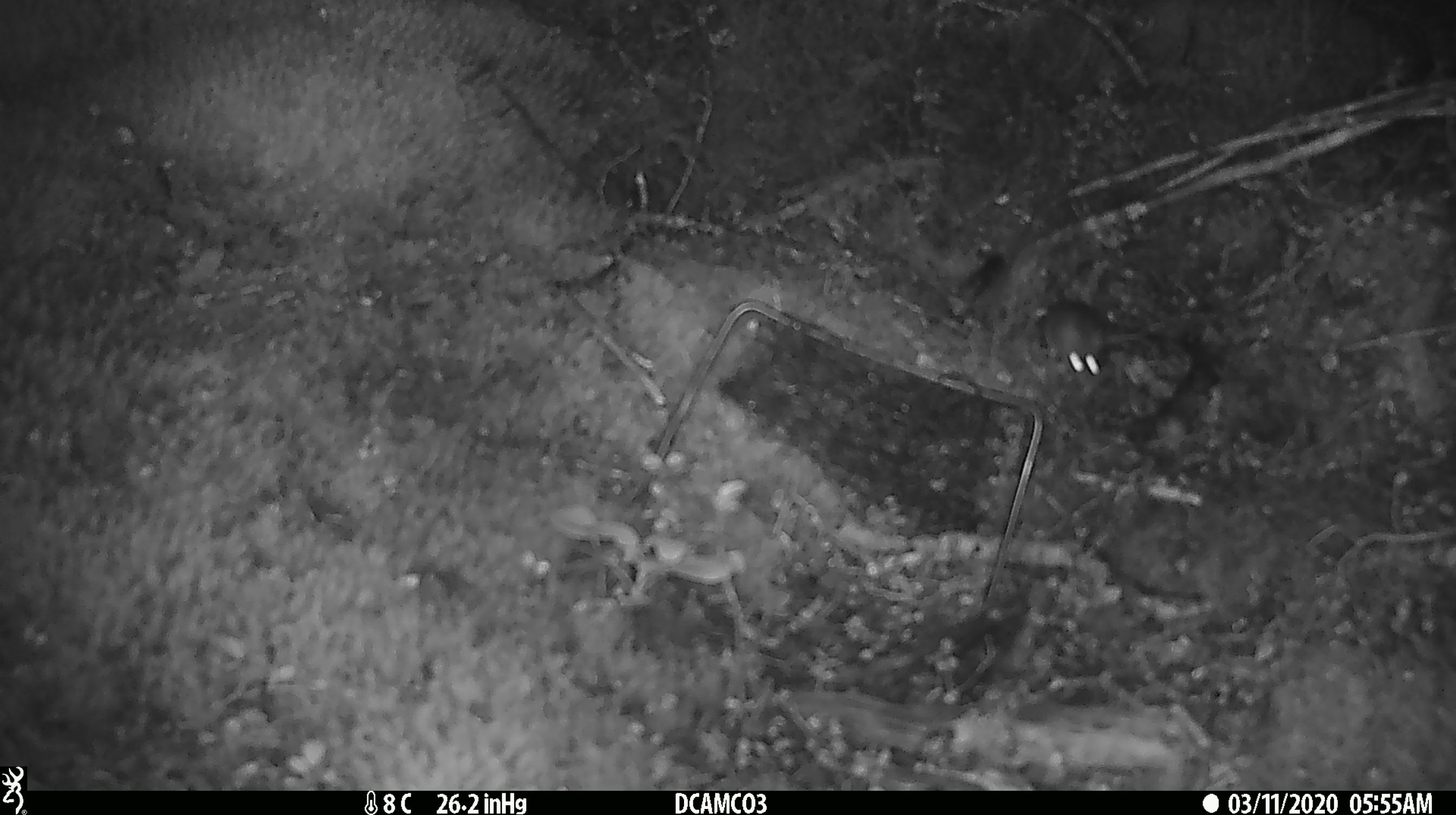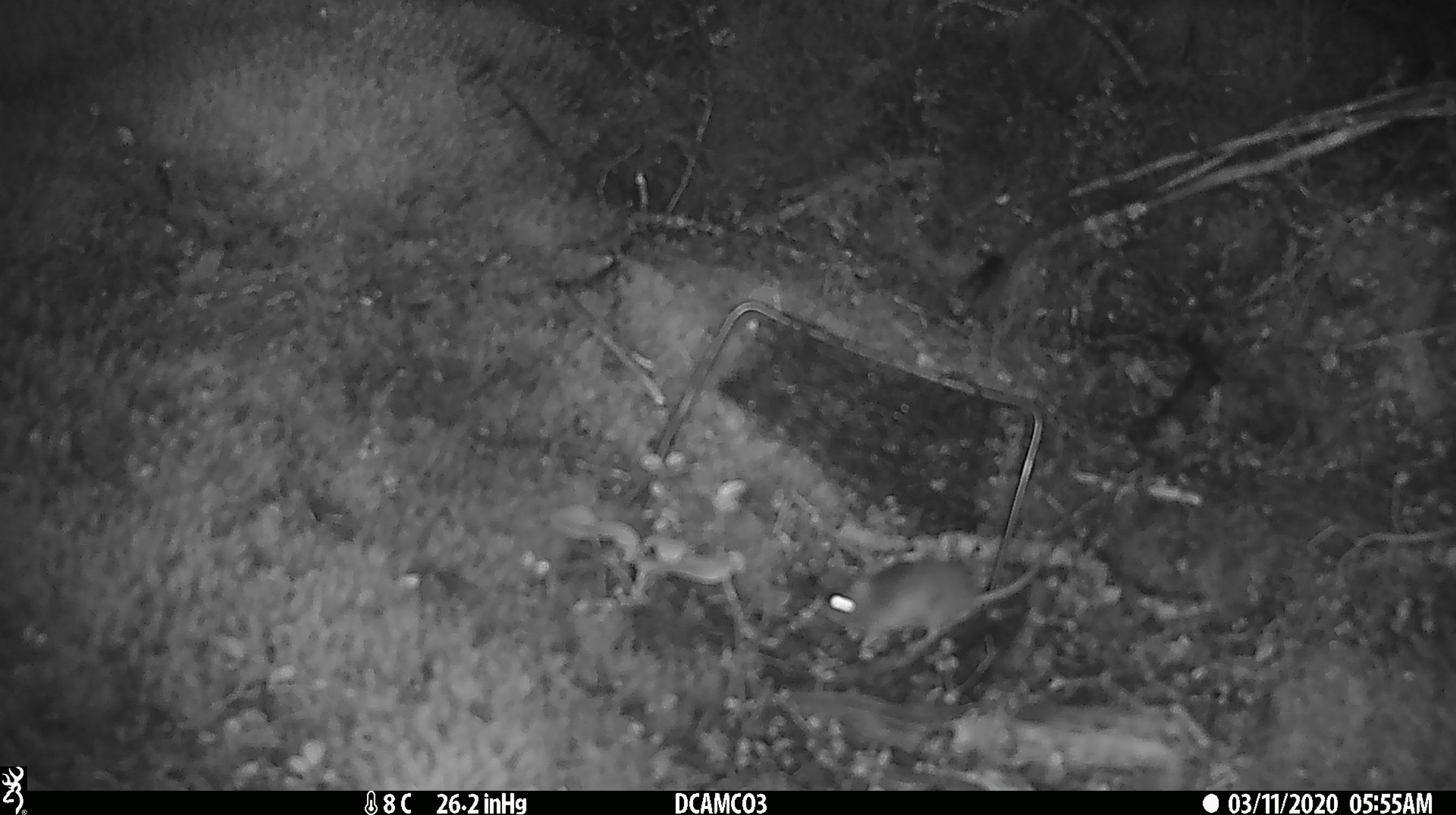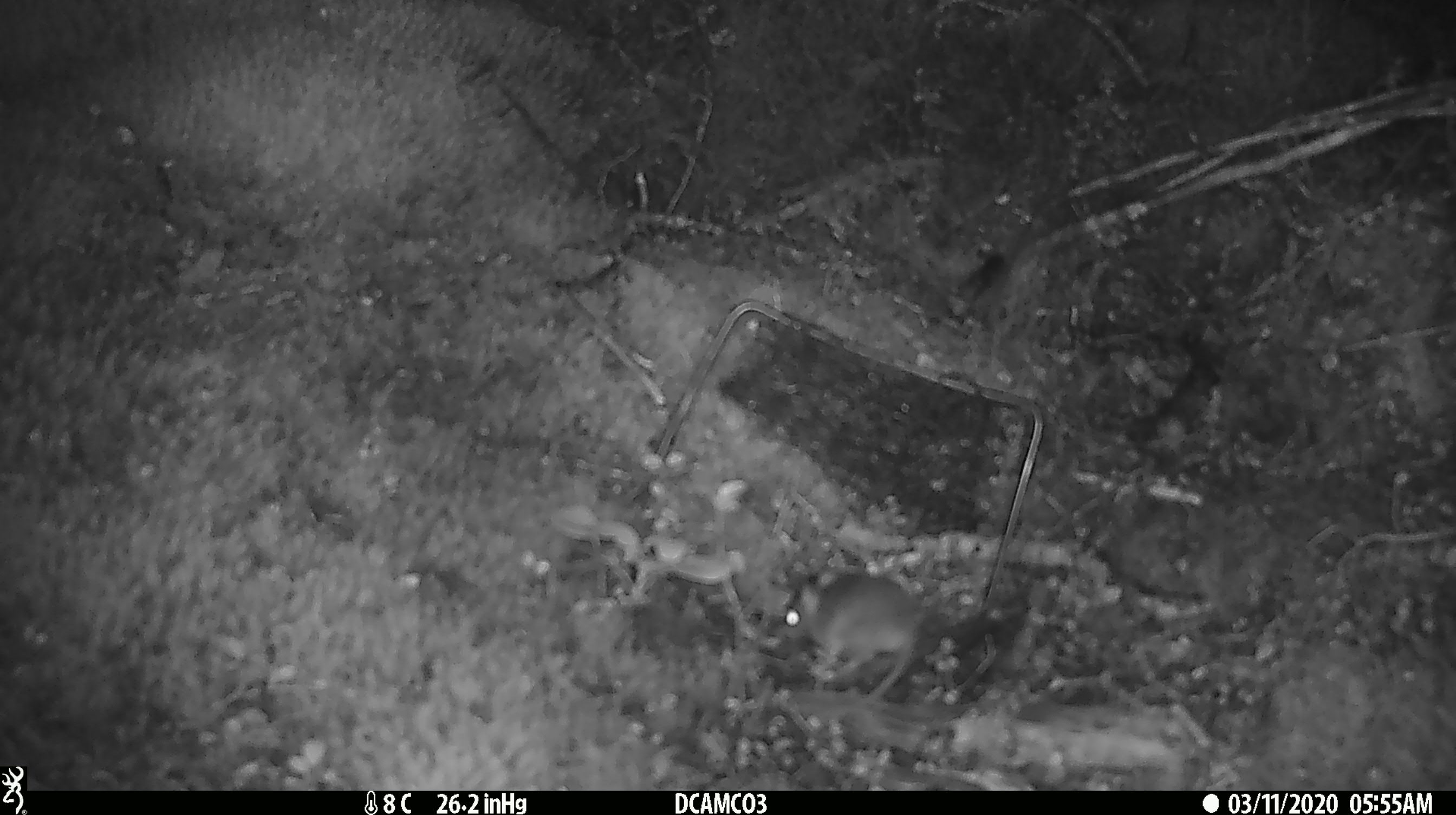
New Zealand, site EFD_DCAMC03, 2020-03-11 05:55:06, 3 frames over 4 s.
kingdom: Animalia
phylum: Chordata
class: Mammalia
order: Rodentia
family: Muridae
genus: Mus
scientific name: Mus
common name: mouse